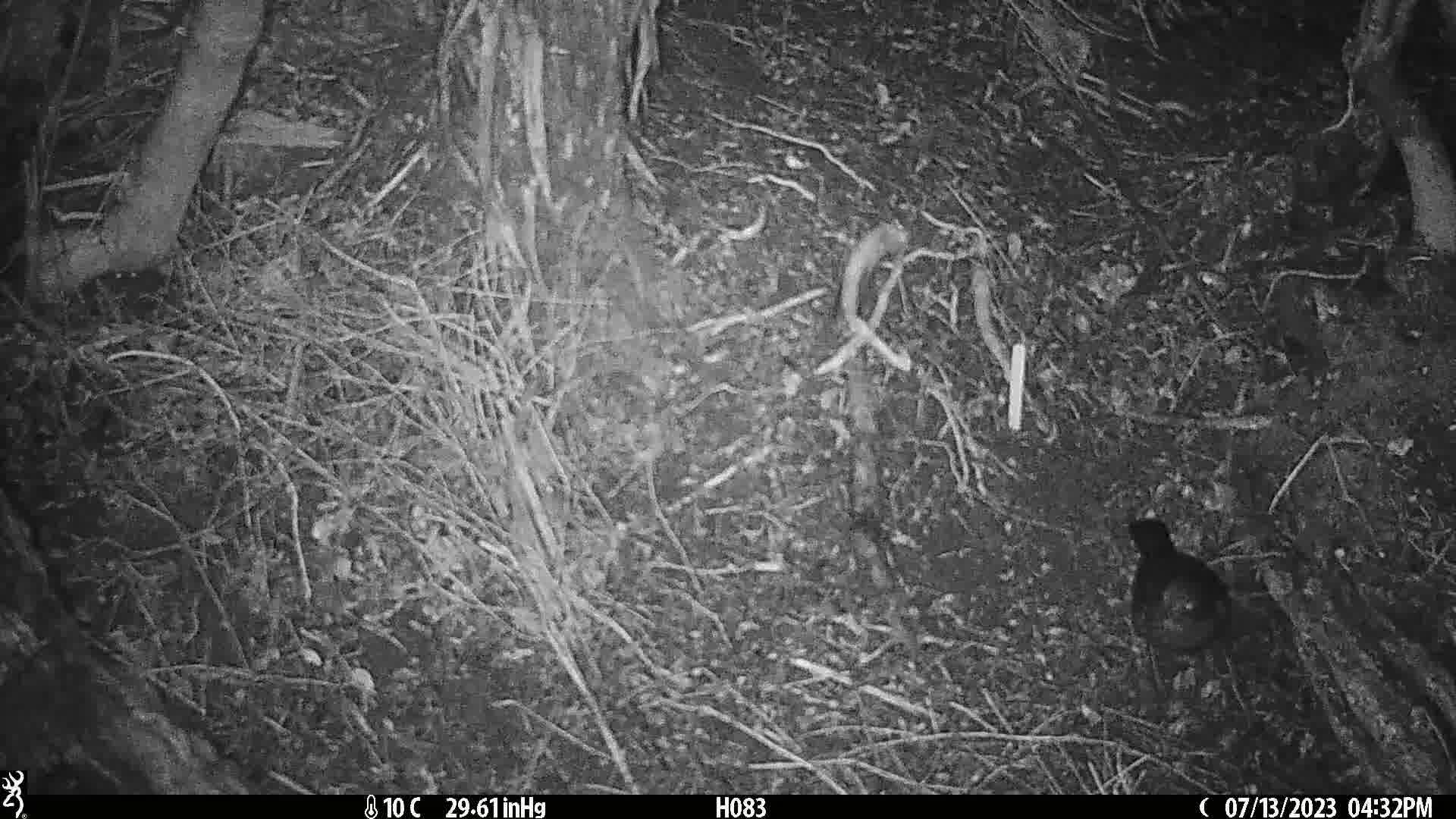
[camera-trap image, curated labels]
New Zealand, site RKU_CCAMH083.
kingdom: Animalia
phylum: Chordata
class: Aves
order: Passeriformes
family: Turdidae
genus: Turdus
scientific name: Turdus merula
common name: eurasian blackbird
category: blackbird